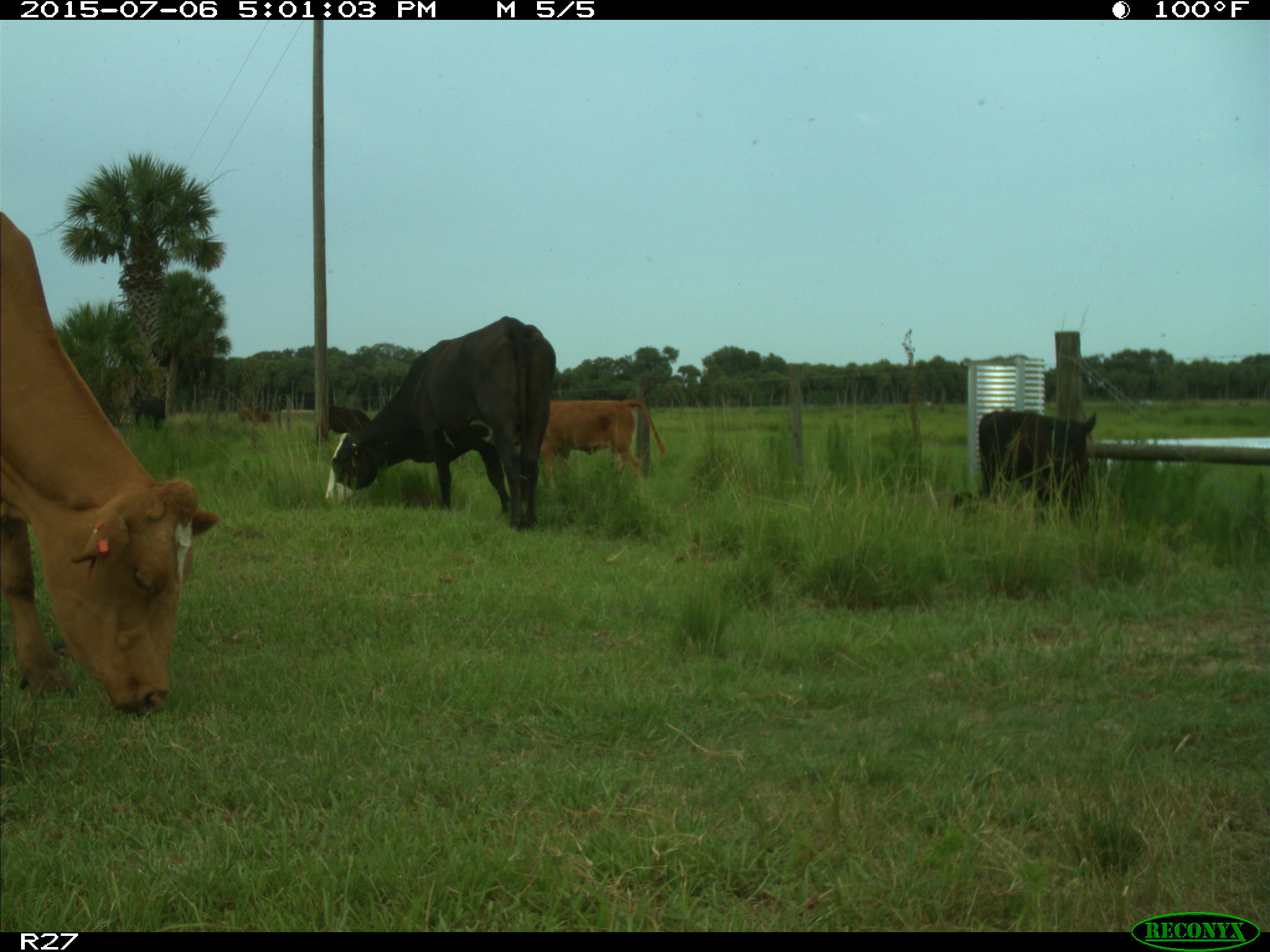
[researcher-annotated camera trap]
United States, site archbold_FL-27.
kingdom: Animalia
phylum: Chordata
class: Mammalia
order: Artiodactyla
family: Bovidae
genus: Bos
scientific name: Bos taurus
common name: domestic cow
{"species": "Bos taurus (domestic cow)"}